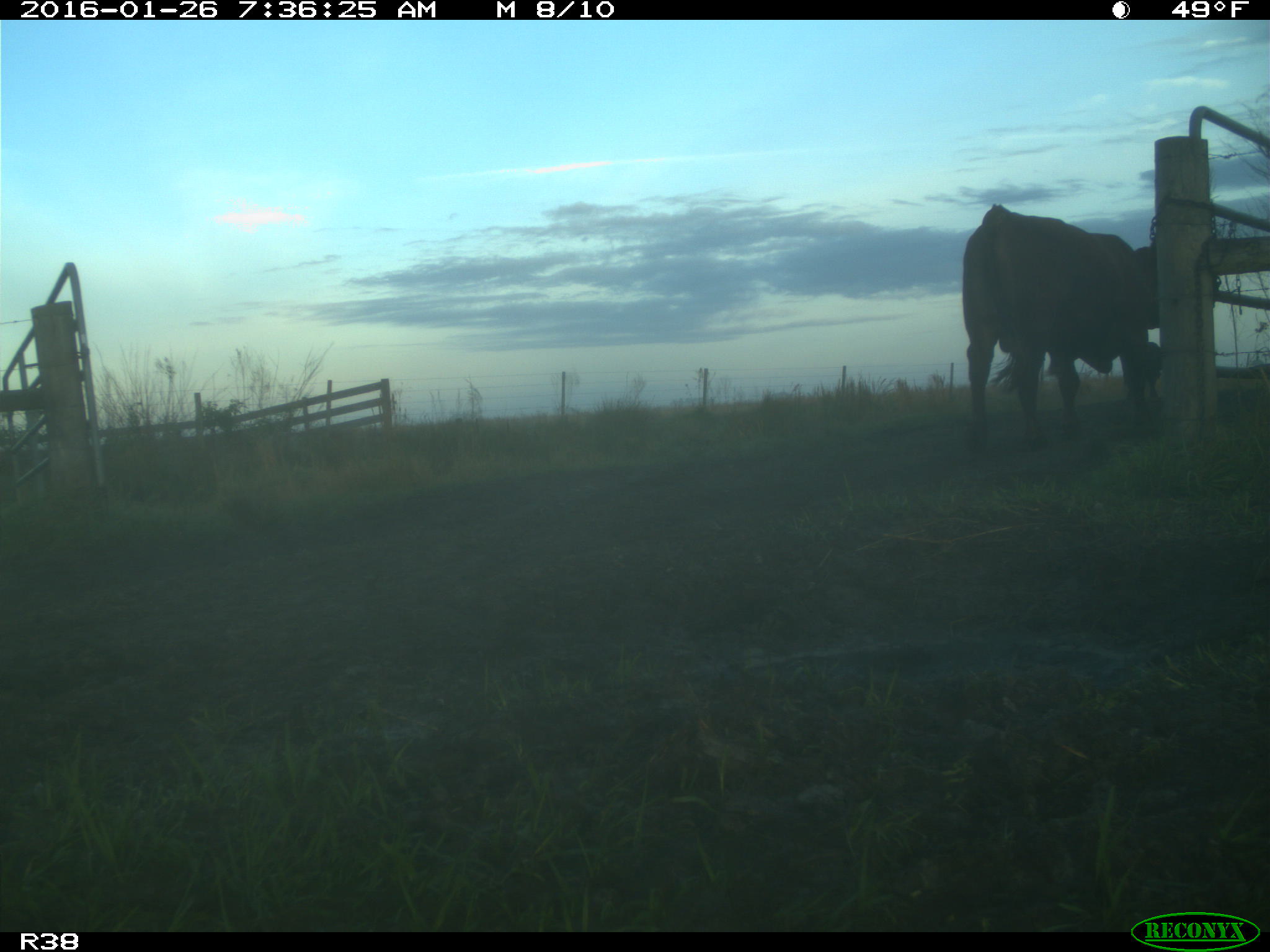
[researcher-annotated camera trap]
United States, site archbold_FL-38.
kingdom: Animalia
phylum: Chordata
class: Mammalia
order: Artiodactyla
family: Bovidae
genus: Bos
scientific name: Bos taurus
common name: domestic cow